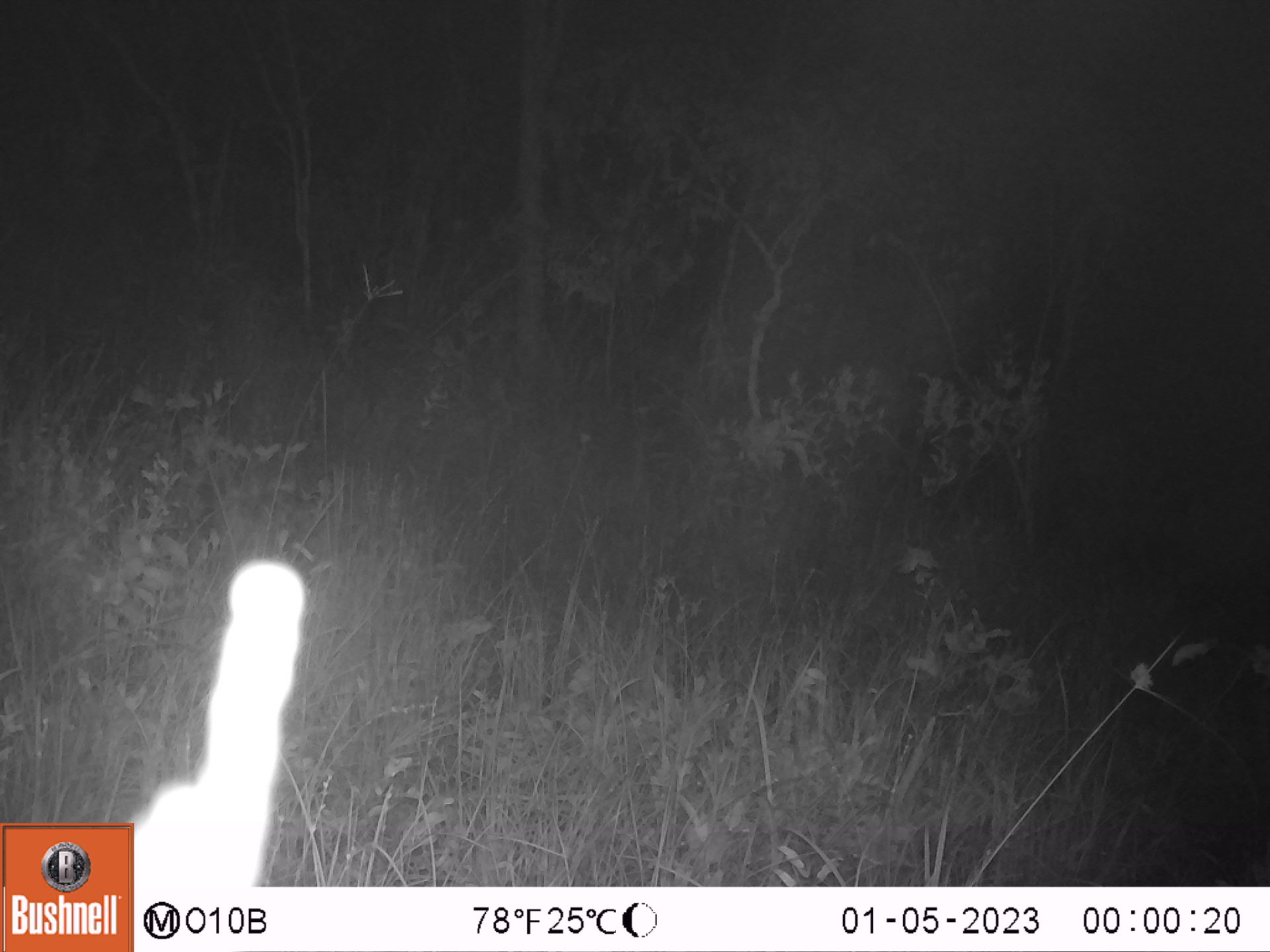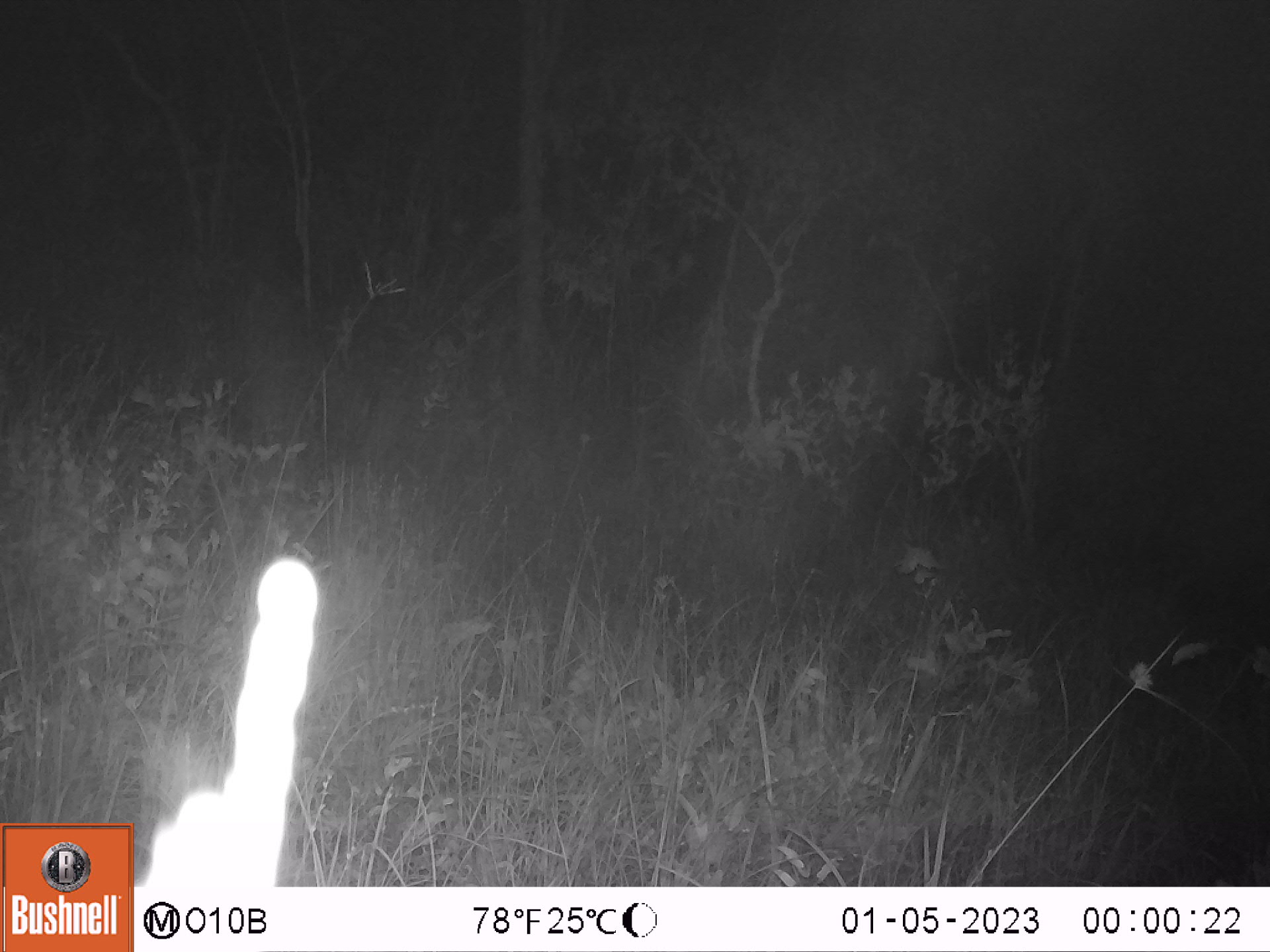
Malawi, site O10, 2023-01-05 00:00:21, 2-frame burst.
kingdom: Animalia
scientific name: Animalia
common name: other animal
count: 1